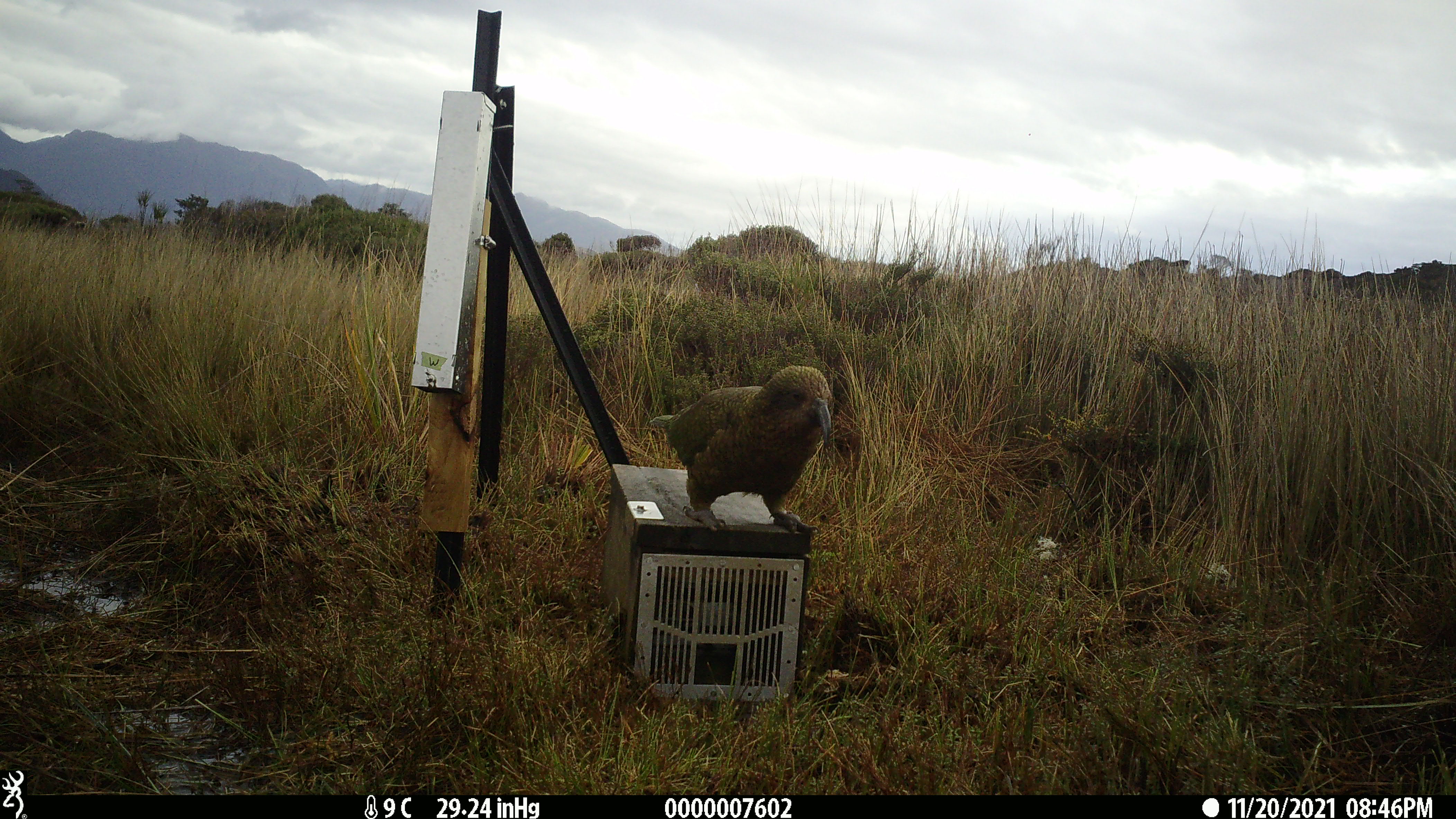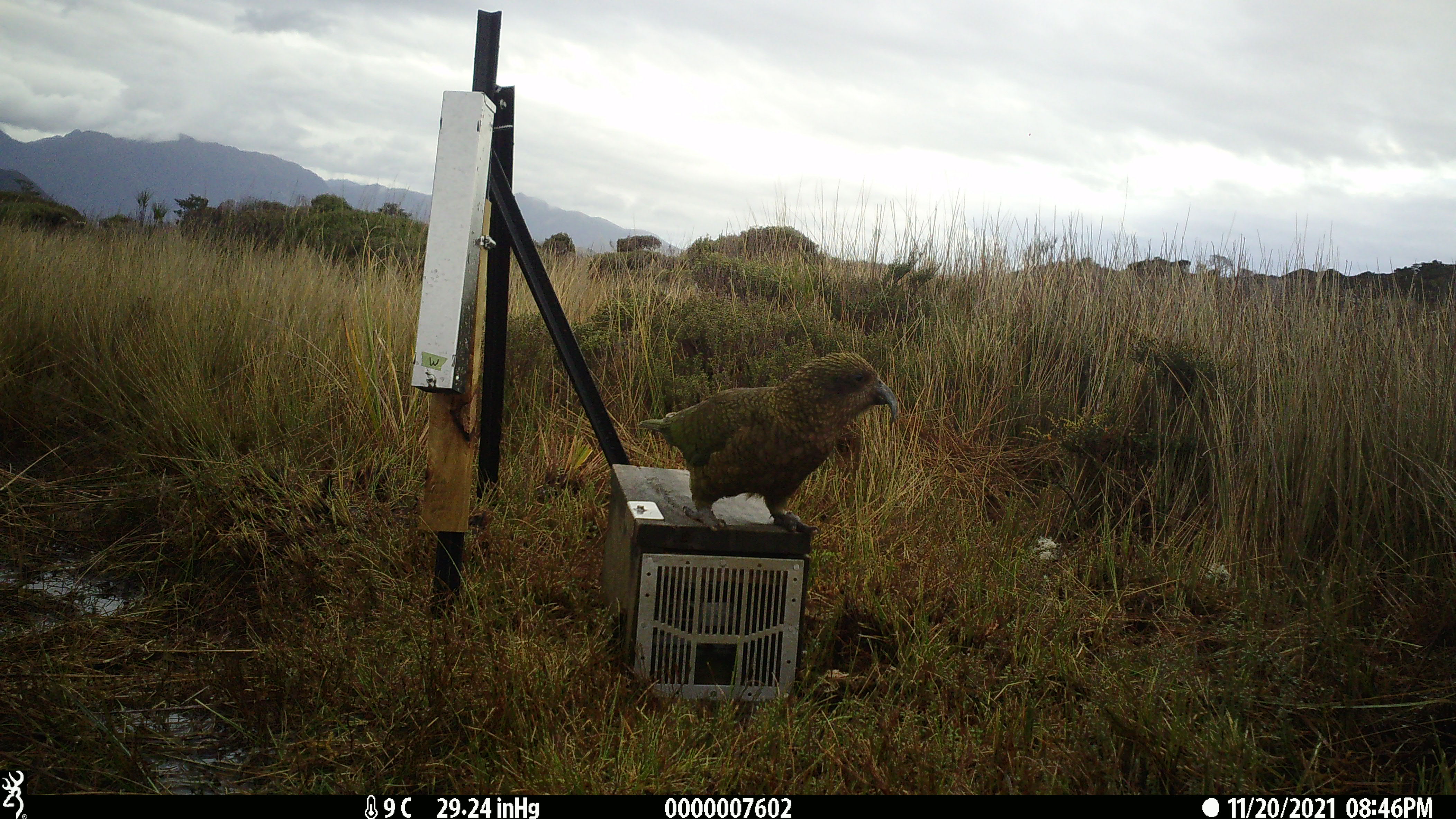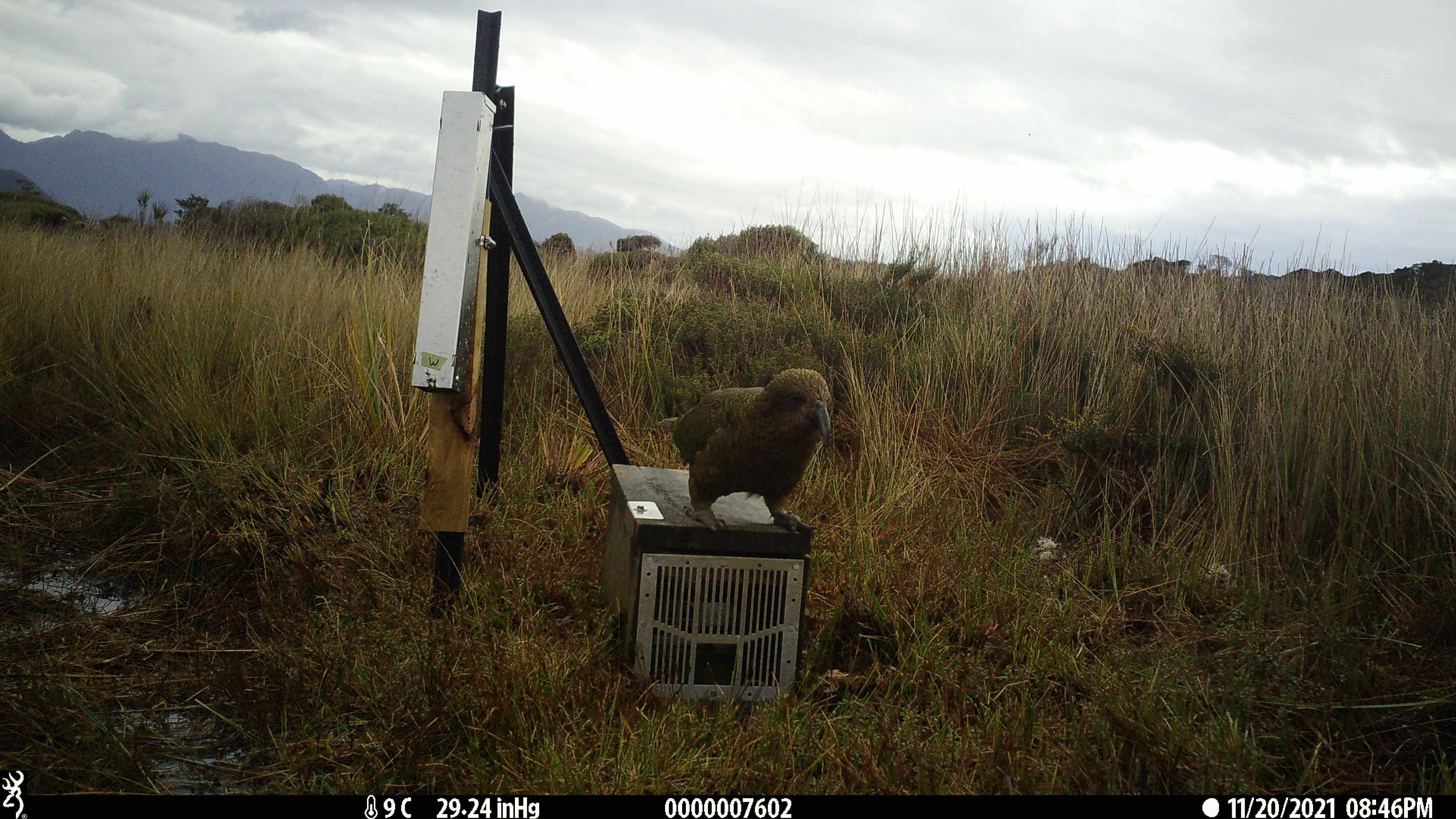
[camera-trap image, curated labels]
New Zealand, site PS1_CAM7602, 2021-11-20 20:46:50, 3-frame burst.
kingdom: Animalia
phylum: Chordata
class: Aves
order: Psittaciformes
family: Strigopidae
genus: Nestor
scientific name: Nestor notabilis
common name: kea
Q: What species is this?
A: Kea (Nestor notabilis).